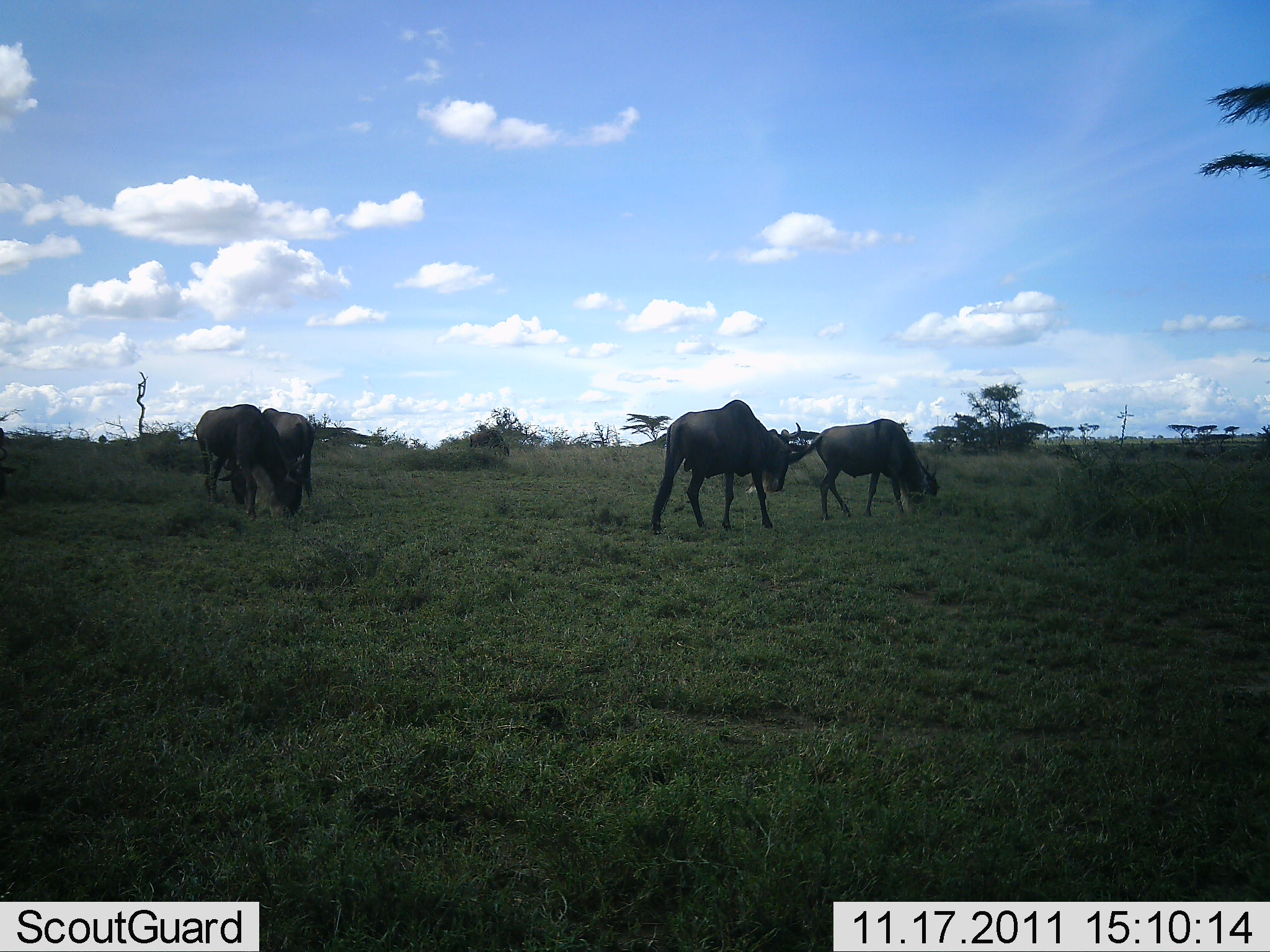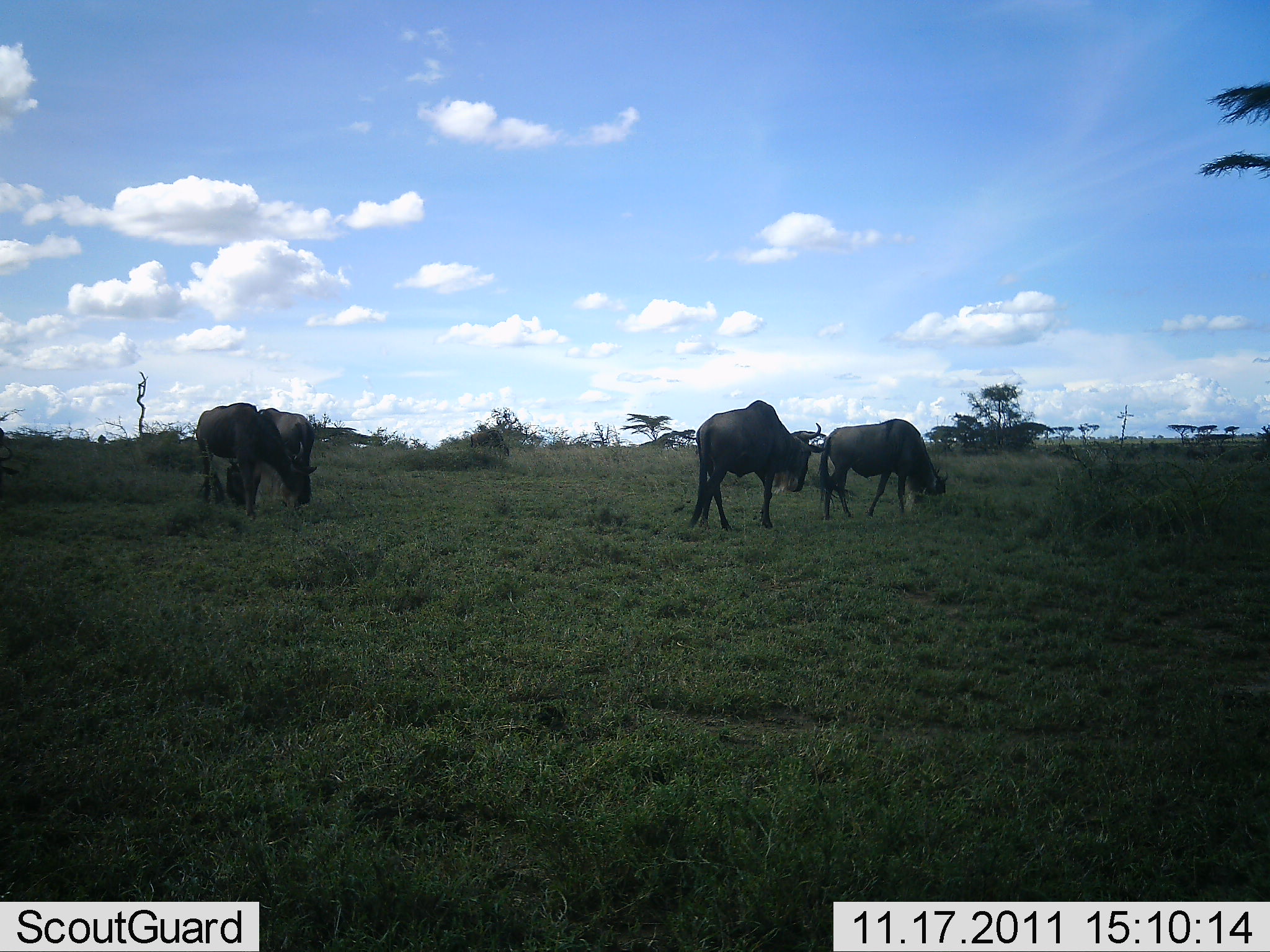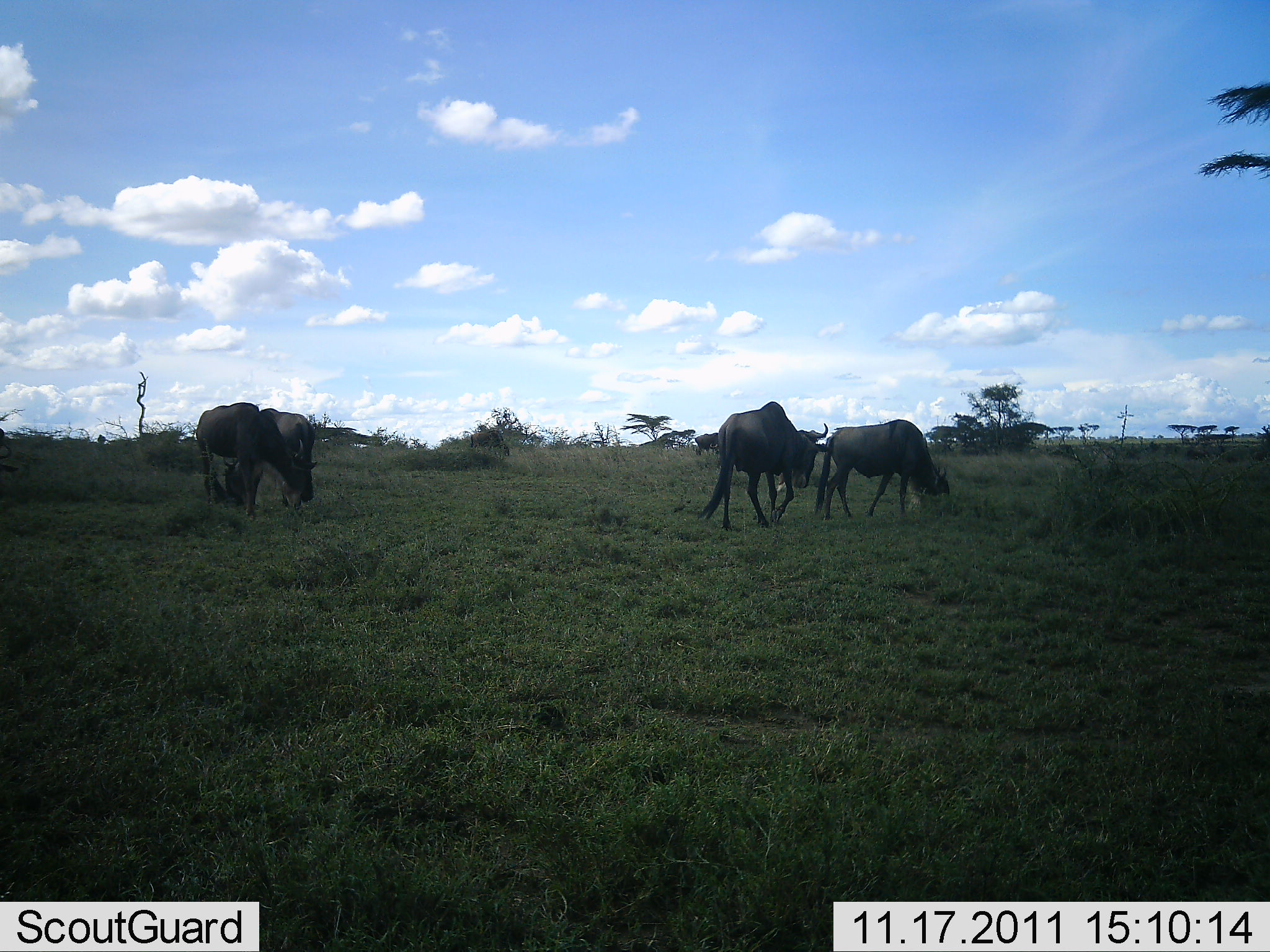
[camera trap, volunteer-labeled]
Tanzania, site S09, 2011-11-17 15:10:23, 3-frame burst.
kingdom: Animalia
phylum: Chordata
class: Mammalia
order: Artiodactyla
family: Bovidae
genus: Connochaetes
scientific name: Connochaetes taurinus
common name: blue wildebeest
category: wildebeest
Wildebeest (blue wildebeest) (Connochaetes taurinus), count 4. Behavior (volunteer vote fractions): standing 44%, resting 0%, moving 38%, interacting 0%. Young present (vote fraction): 0%. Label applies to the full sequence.